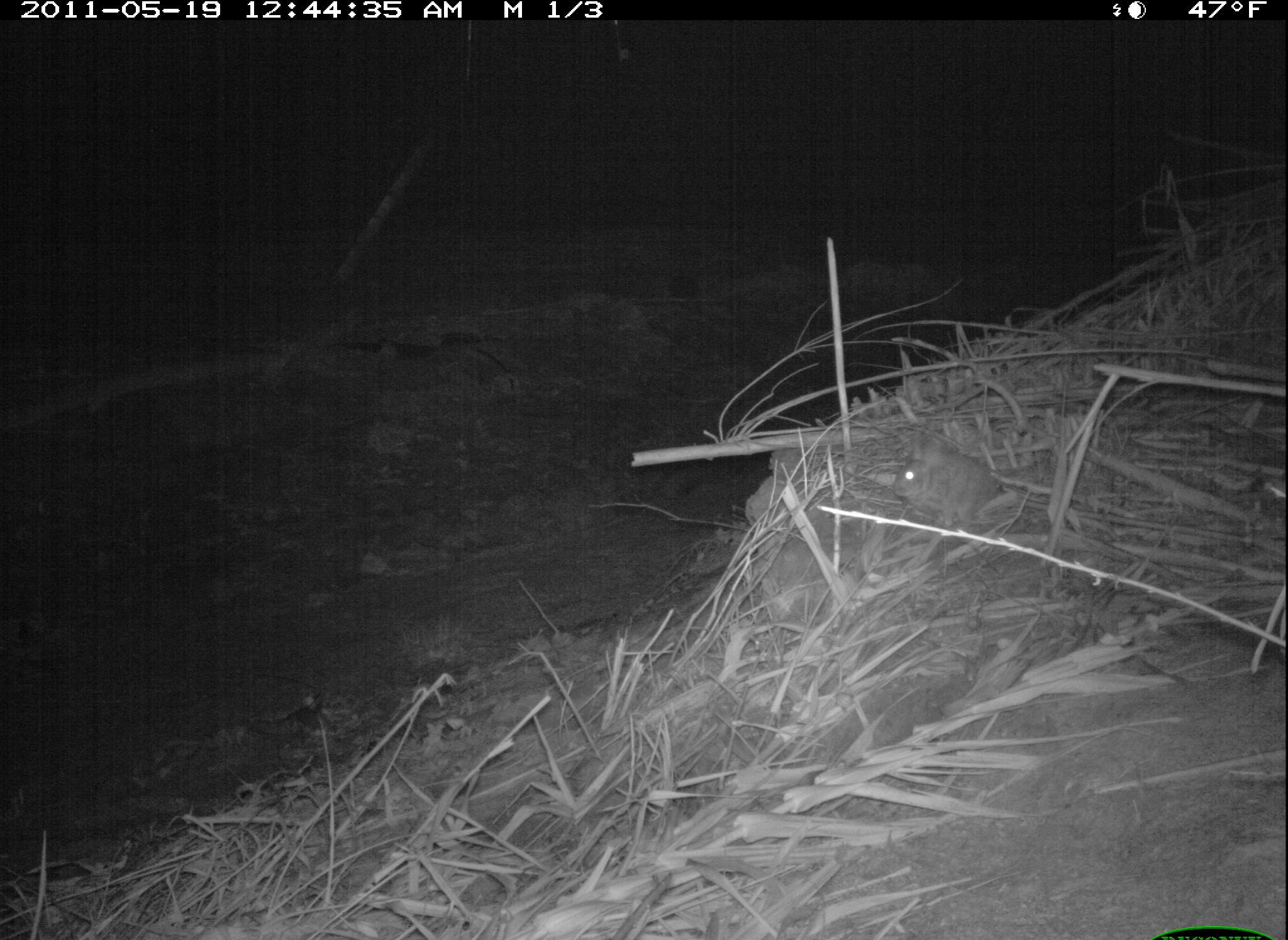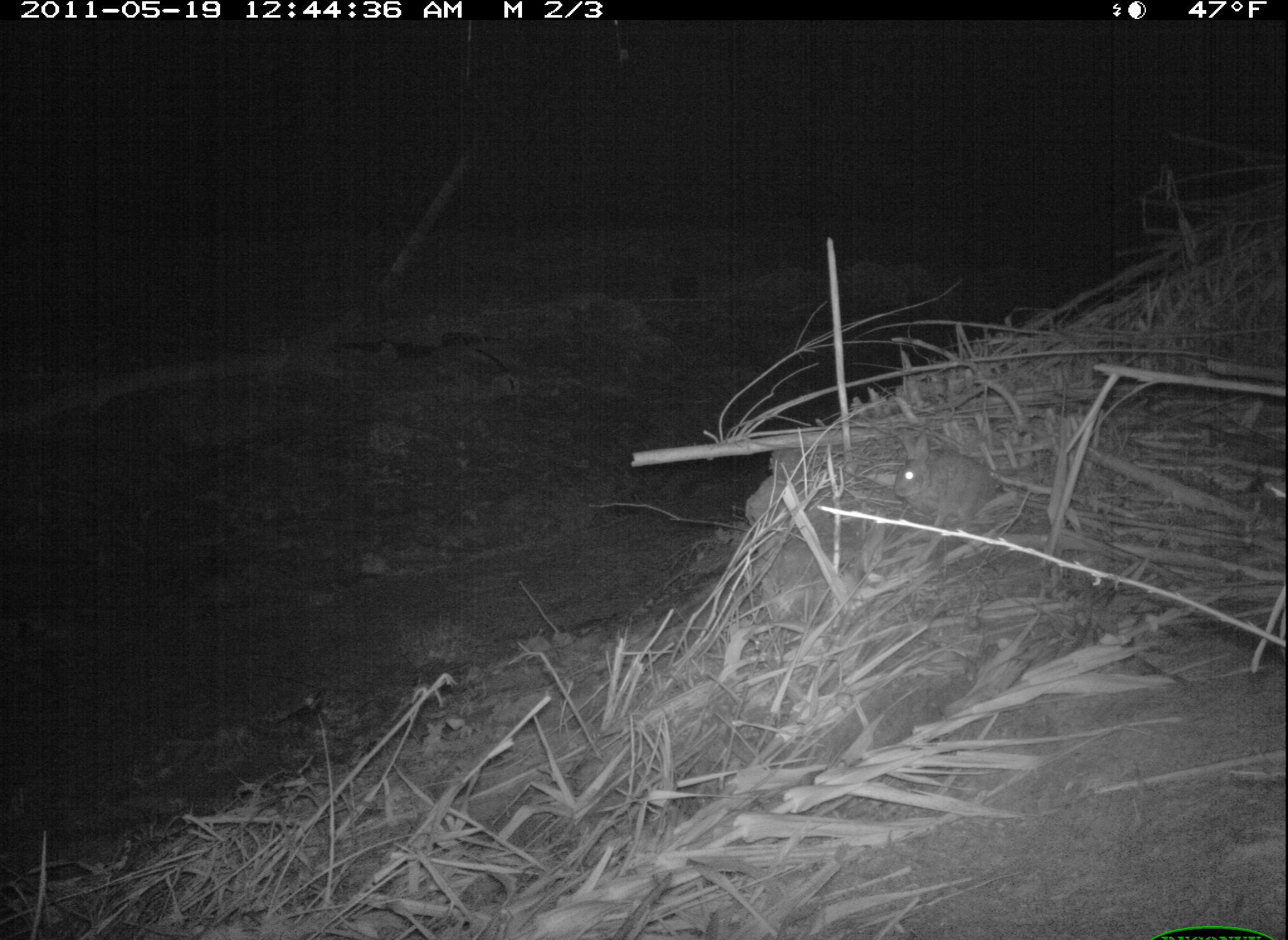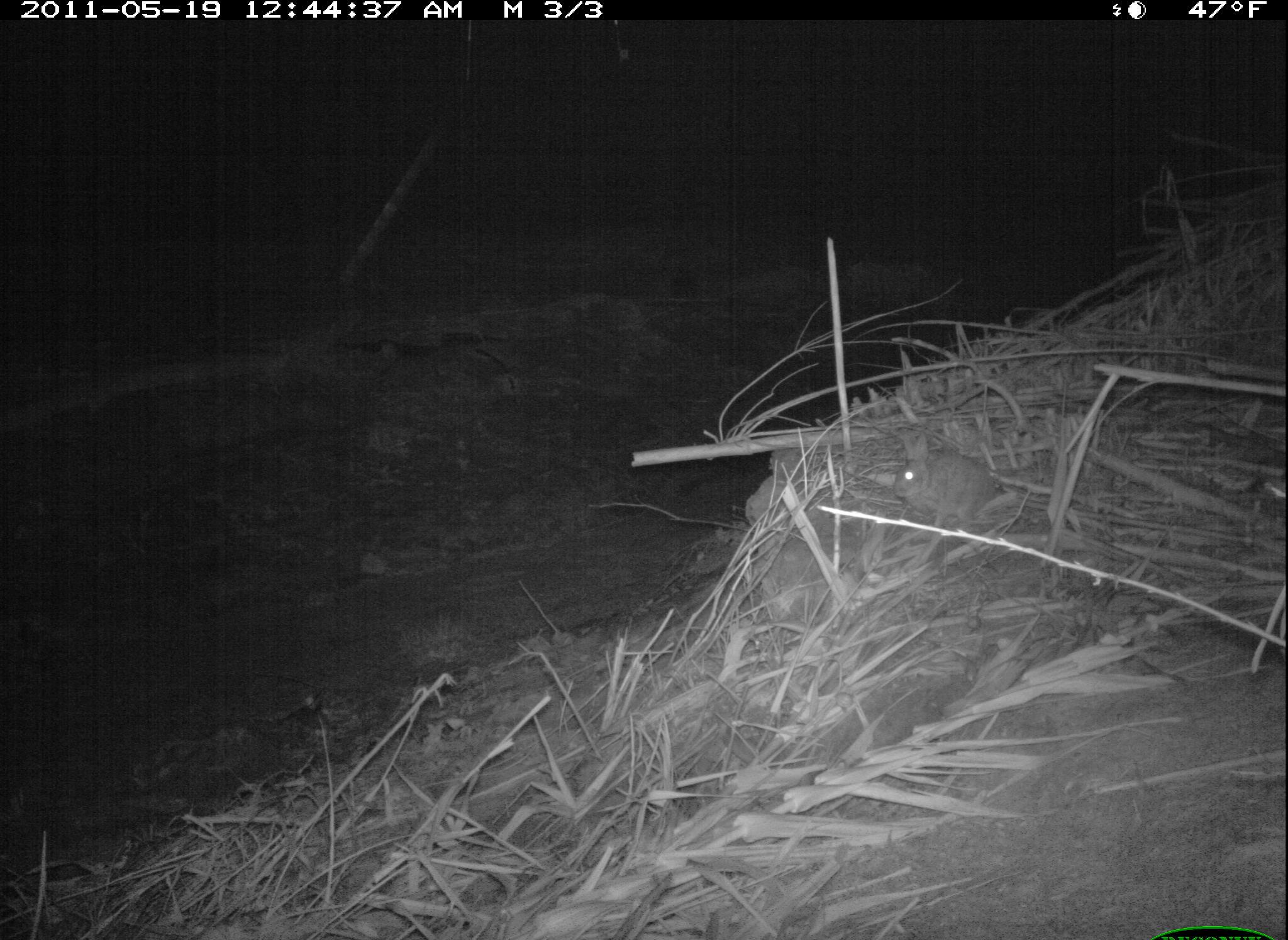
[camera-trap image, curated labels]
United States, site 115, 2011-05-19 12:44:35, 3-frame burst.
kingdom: Animalia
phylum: Chordata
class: Mammalia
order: Lagomorpha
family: Leporidae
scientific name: Leporidae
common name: rabbits and hares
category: rabbit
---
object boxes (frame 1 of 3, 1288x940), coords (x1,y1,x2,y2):
rabbit: (884,408,1021,528)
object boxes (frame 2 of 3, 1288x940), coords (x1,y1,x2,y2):
rabbit: (873,428,1030,557)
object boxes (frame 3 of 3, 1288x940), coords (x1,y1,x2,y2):
rabbit: (894,414,1014,543)